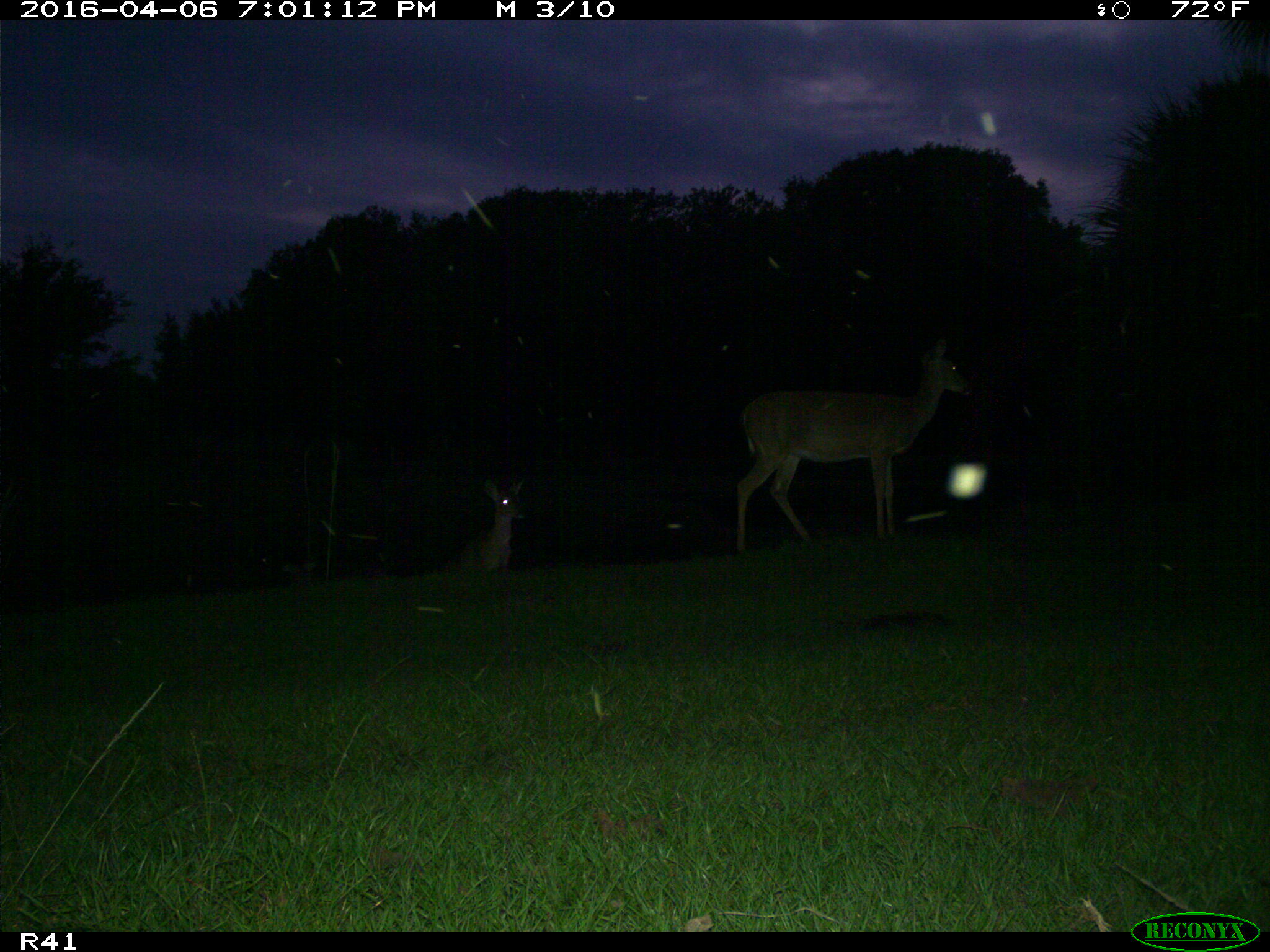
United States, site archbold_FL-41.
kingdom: Animalia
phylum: Chordata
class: Mammalia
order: Artiodactyla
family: Cervidae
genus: Odocoileus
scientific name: Odocoileus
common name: deer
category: unidentified deer